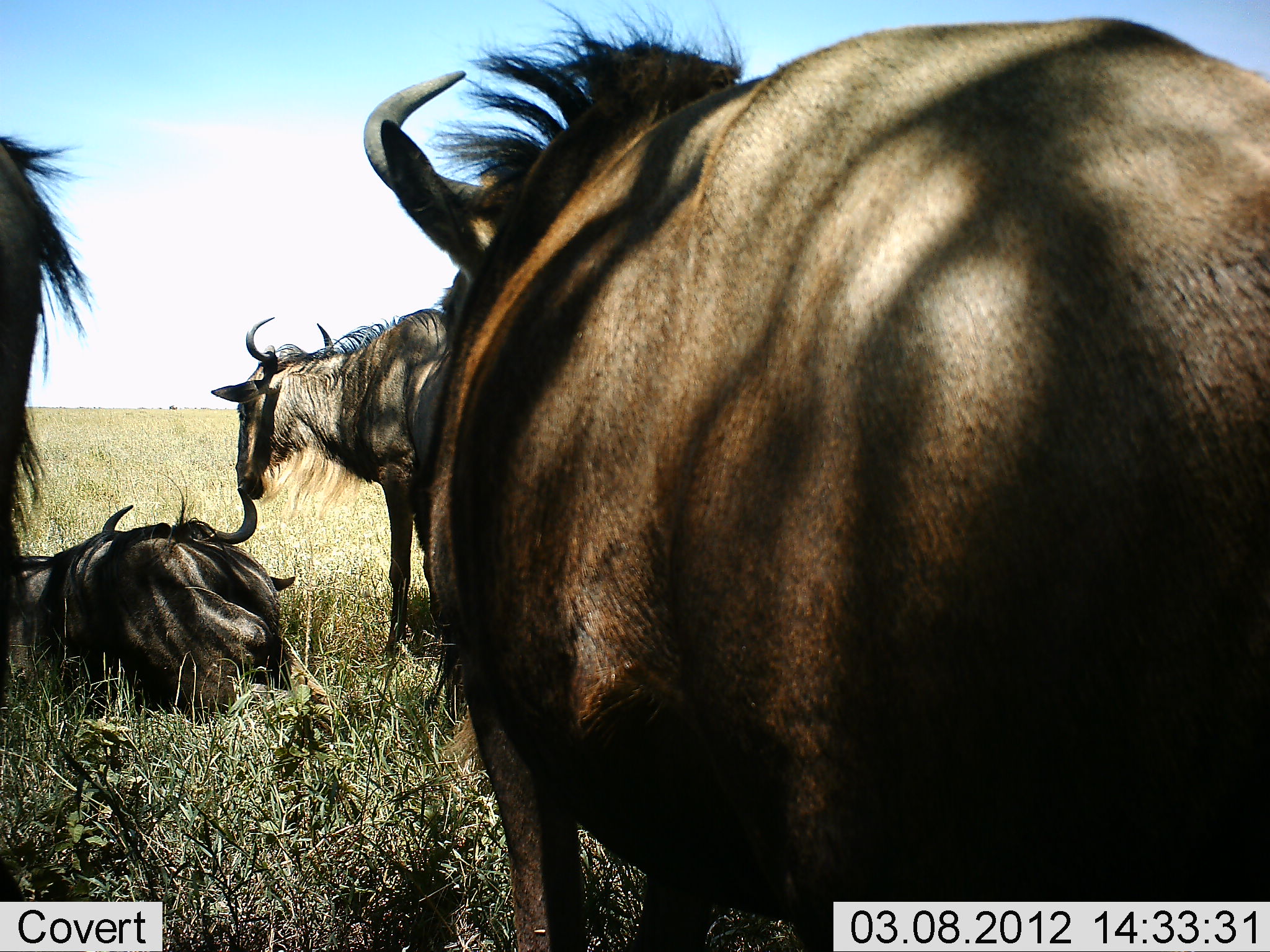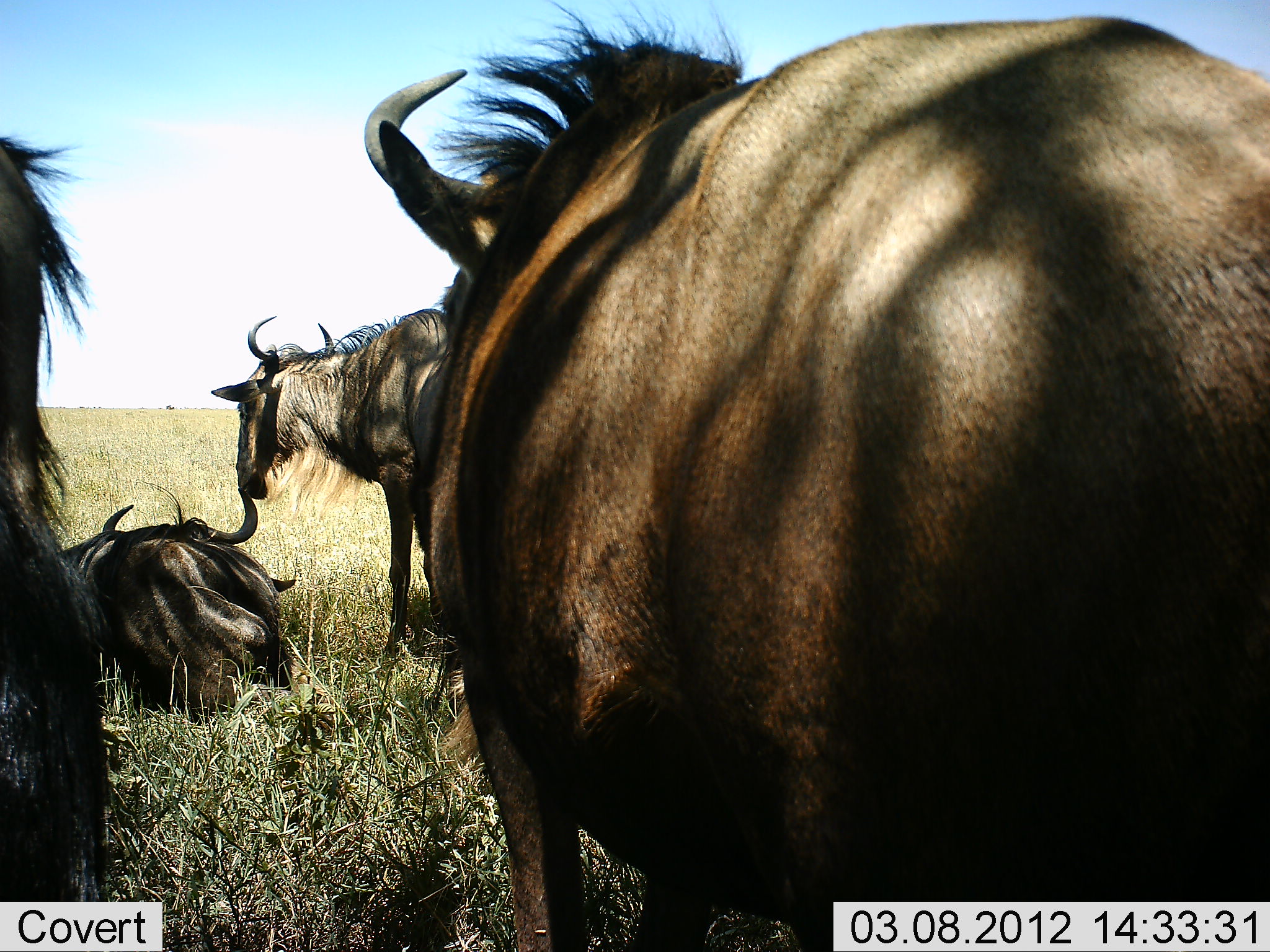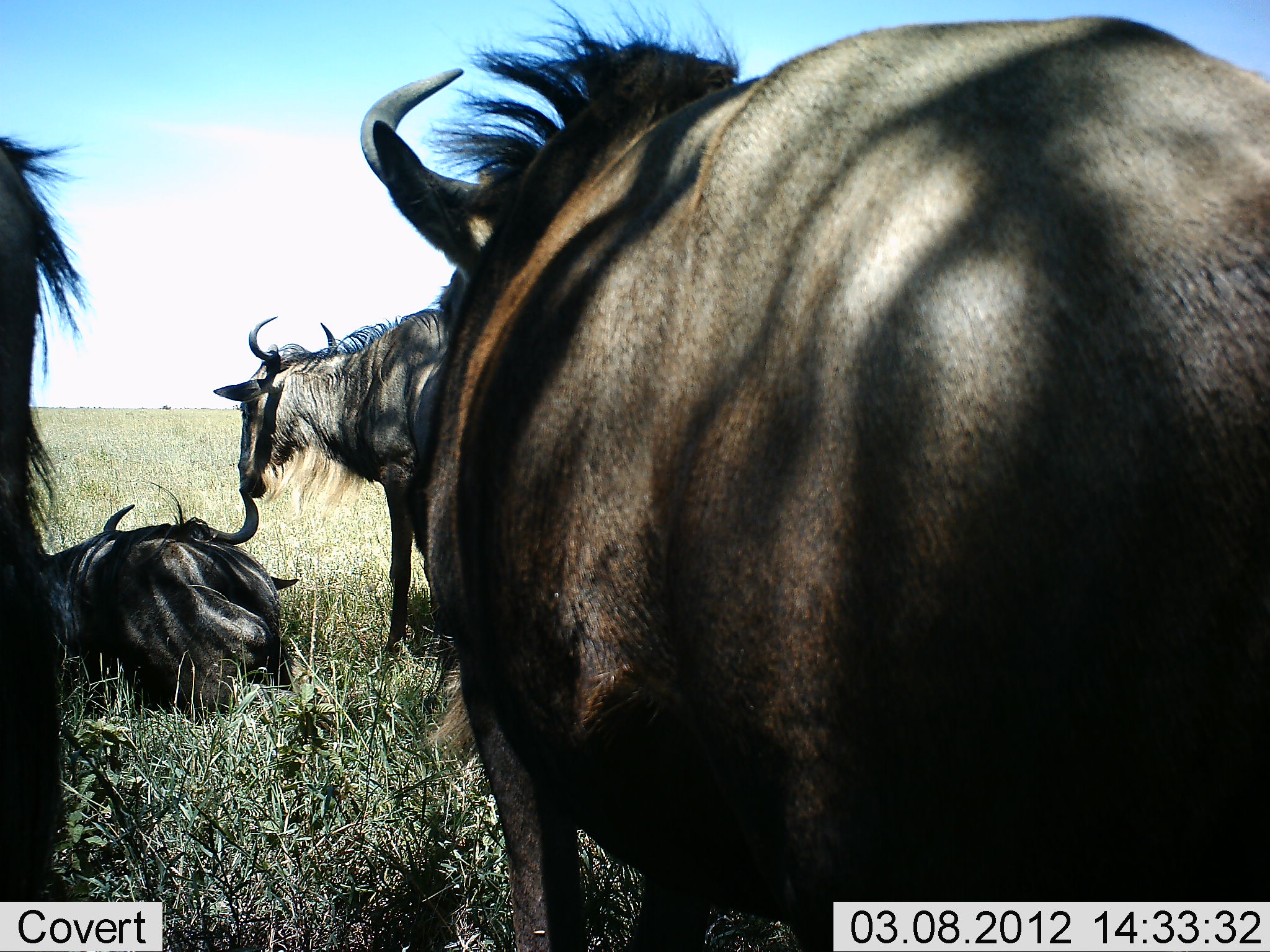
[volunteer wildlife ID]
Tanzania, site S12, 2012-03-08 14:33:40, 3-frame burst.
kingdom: Animalia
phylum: Chordata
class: Mammalia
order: Artiodactyla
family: Bovidae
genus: Connochaetes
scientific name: Connochaetes taurinus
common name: blue wildebeest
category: wildebeest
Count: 4.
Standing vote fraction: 76%.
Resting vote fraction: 90%.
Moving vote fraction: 14%.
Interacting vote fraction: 10%.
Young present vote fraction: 0%.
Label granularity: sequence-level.